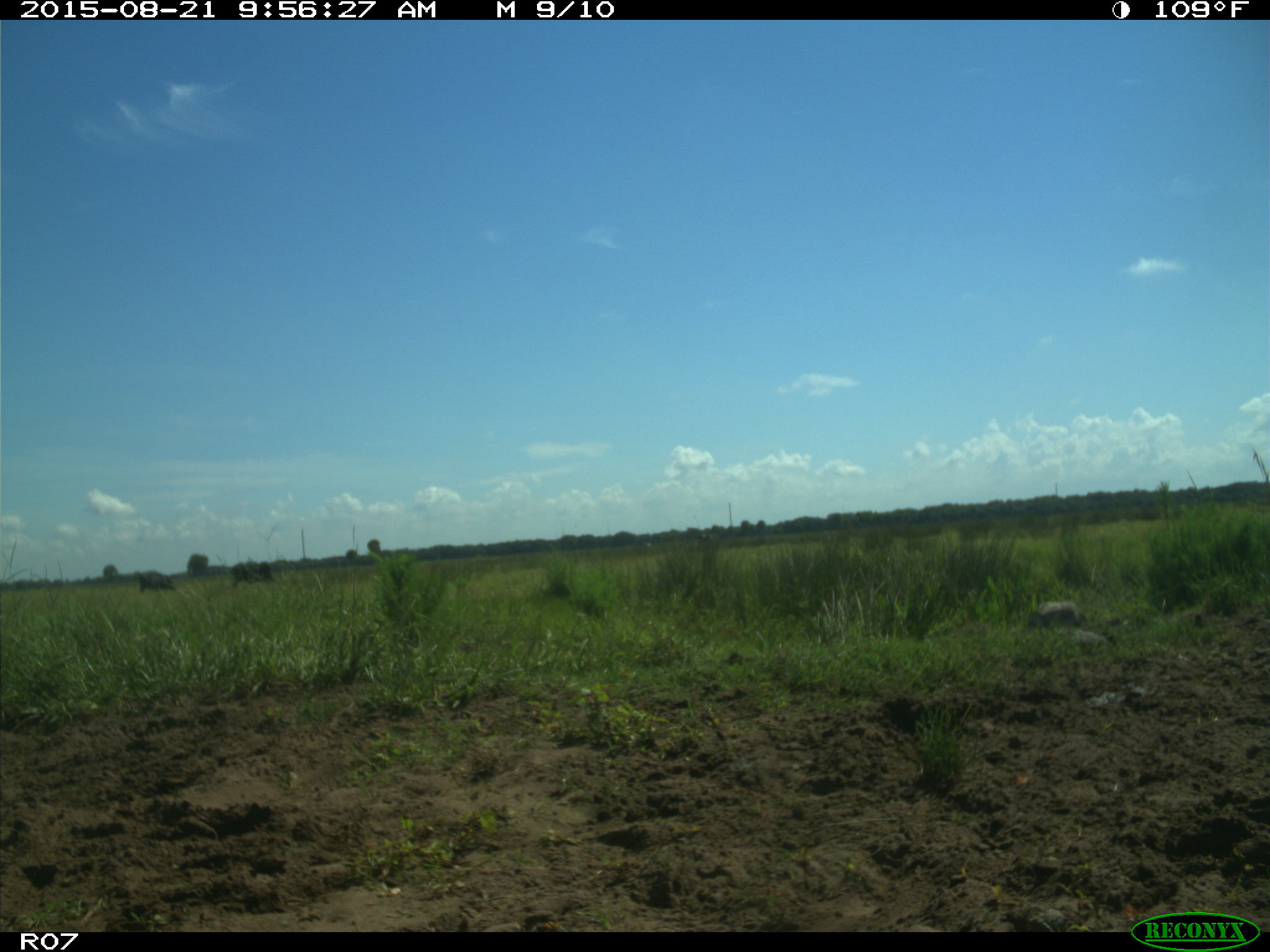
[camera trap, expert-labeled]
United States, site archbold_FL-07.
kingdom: Animalia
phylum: Chordata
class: Mammalia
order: Artiodactyla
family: Bovidae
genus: Bos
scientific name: Bos taurus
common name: domestic cow